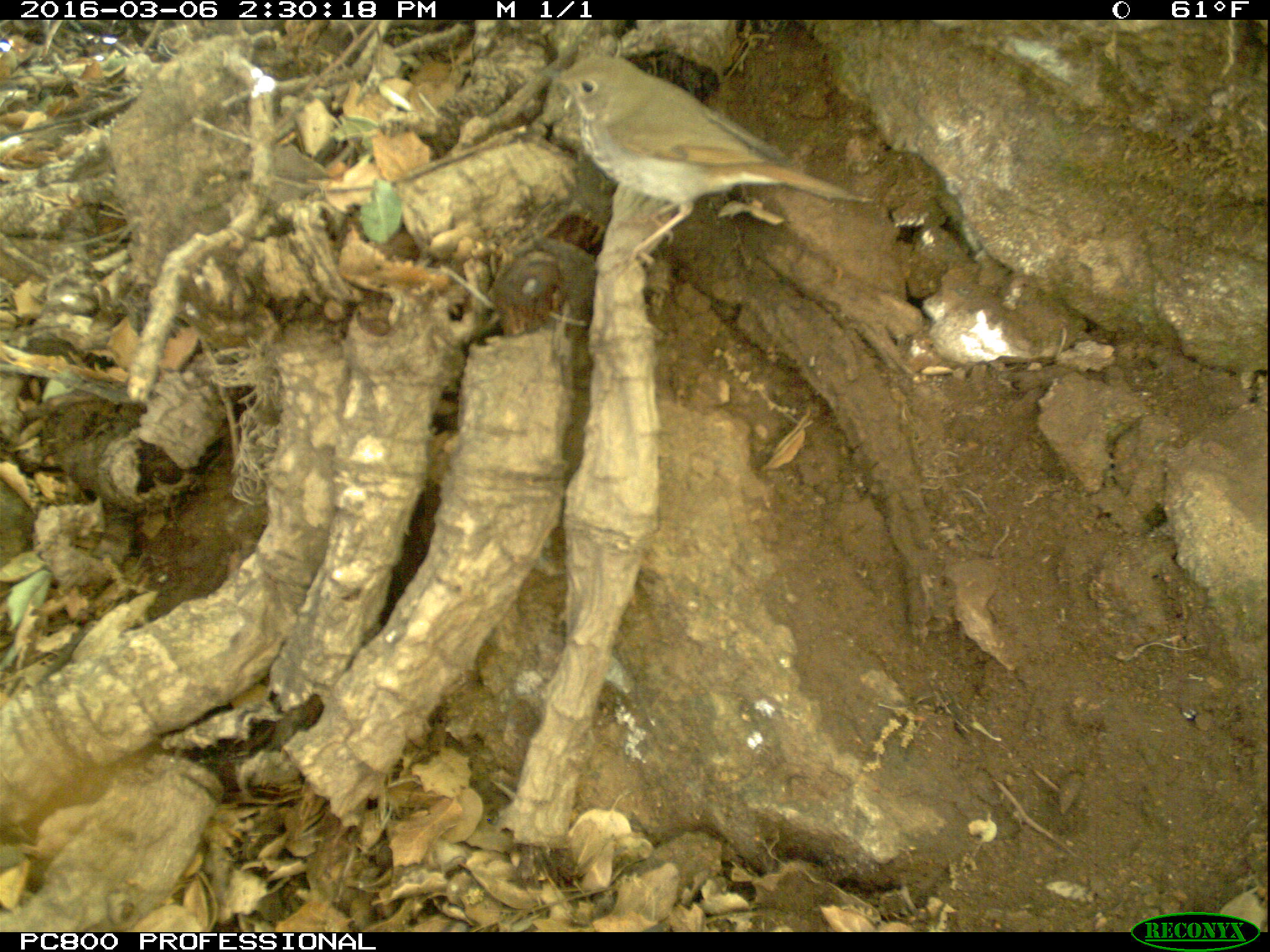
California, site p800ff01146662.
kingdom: Animalia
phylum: Chordata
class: Aves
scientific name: Aves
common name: bird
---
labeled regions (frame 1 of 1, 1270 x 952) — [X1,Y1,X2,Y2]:
bird: [526,52,873,275]